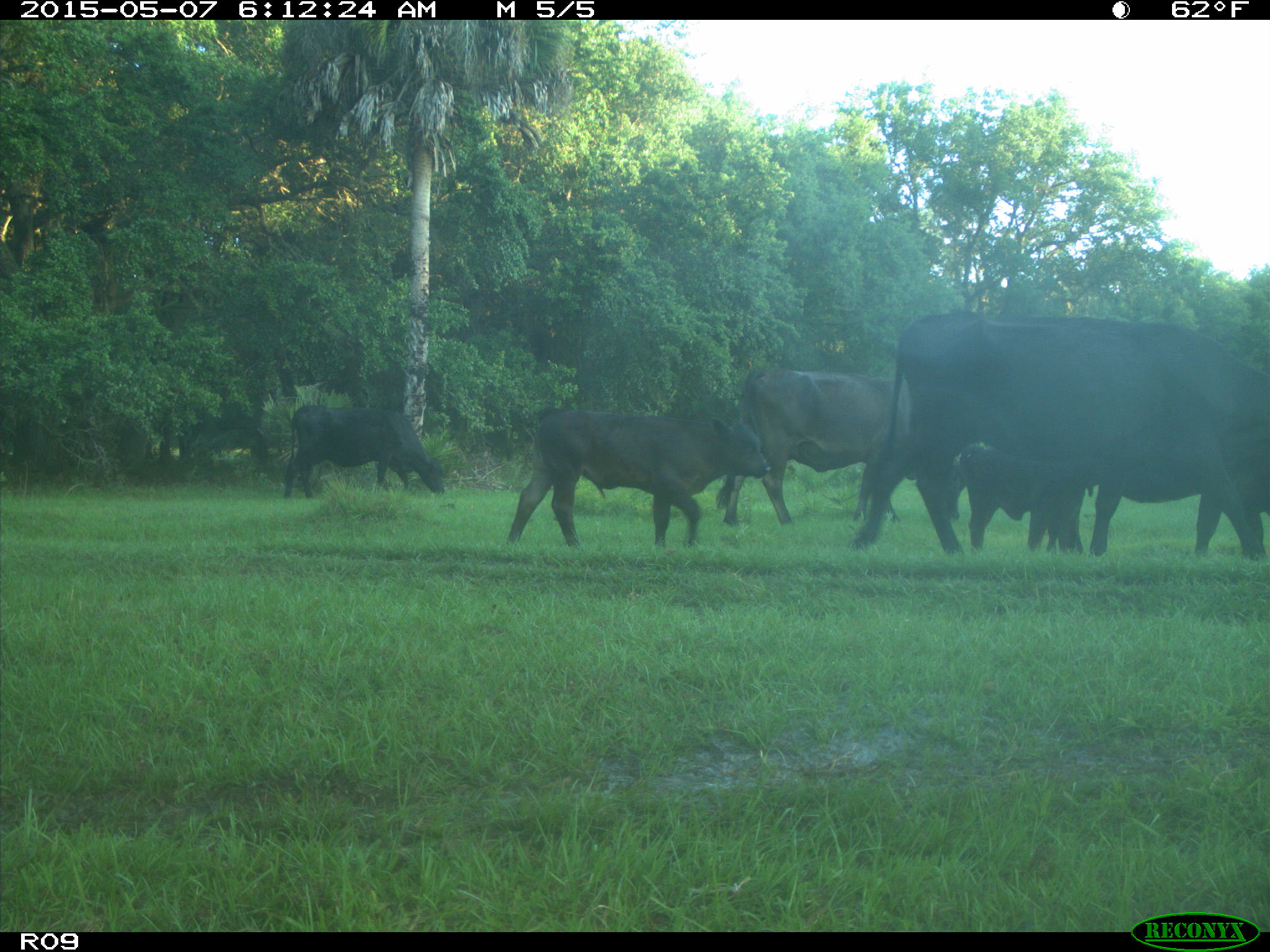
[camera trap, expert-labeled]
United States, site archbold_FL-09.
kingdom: Animalia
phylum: Chordata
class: Mammalia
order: Artiodactyla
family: Bovidae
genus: Bos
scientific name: Bos taurus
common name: domestic cow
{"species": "Bos taurus (domestic cow)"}